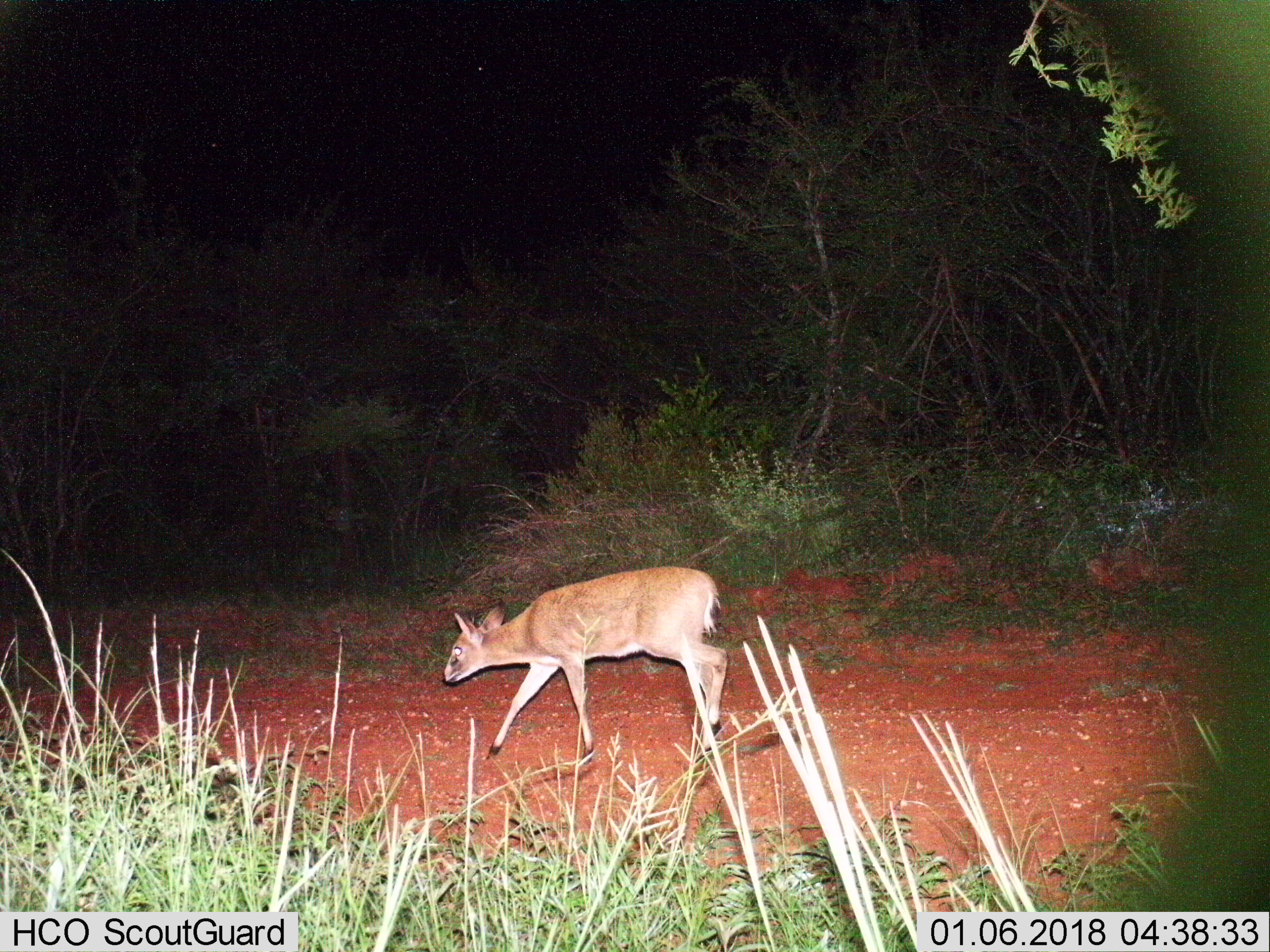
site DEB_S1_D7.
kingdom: Animalia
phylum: Chordata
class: Mammalia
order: Artiodactyla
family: Bovidae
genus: Sylvicapra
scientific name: Sylvicapra grimmia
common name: common duiker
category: duikercommongrey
Duikercommongrey (common duiker) (Sylvicapra grimmia), count 1. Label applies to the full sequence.